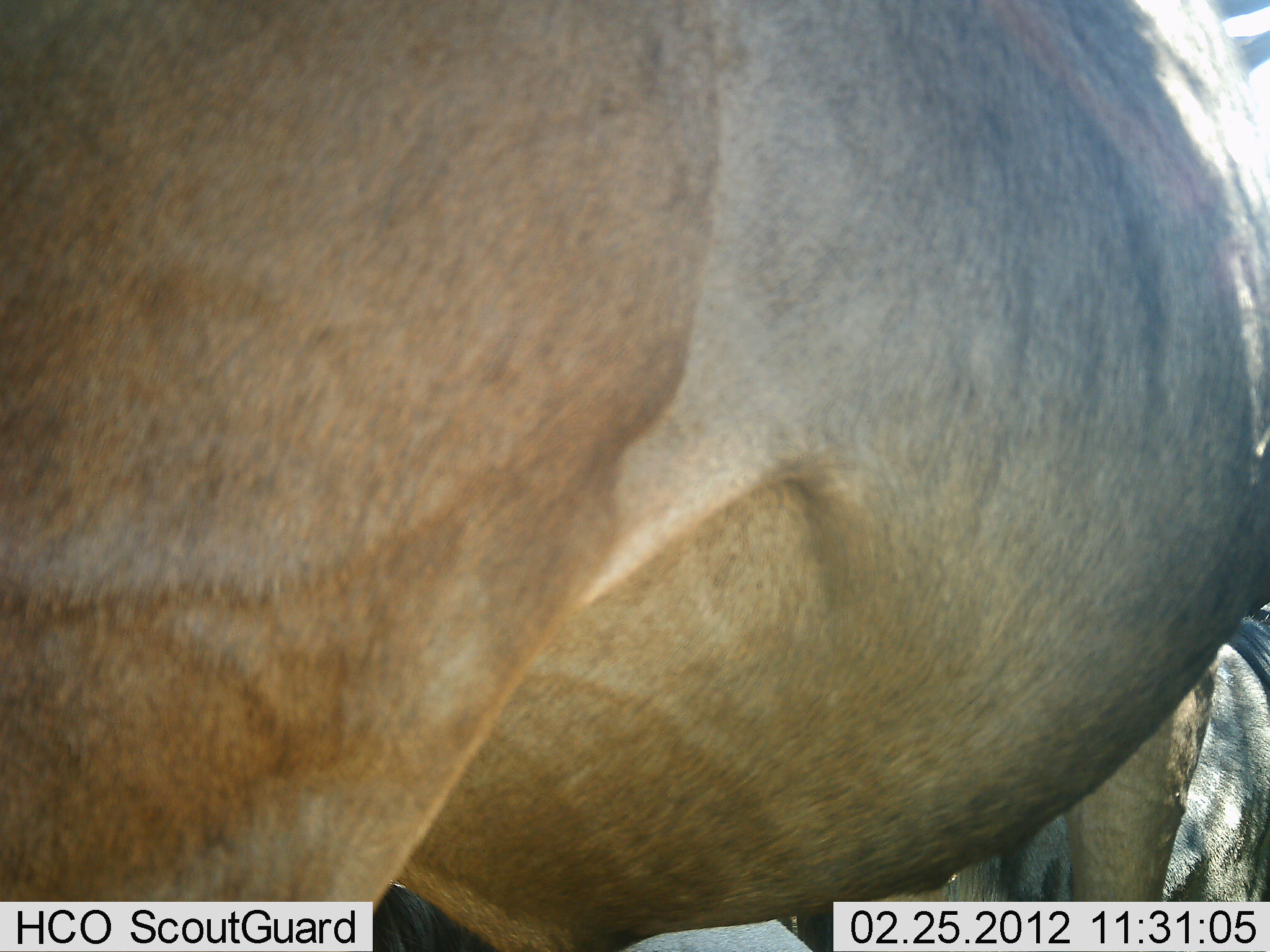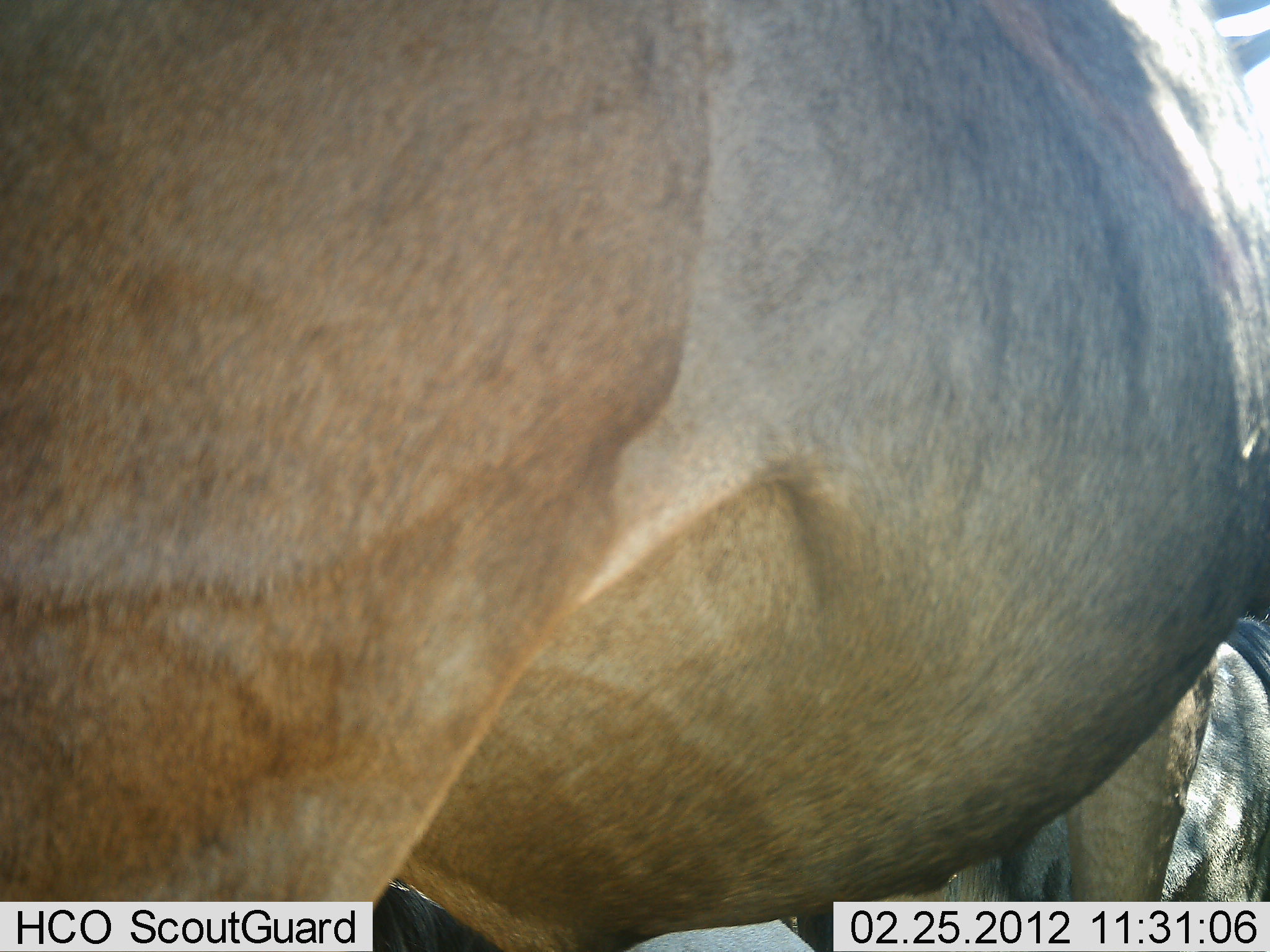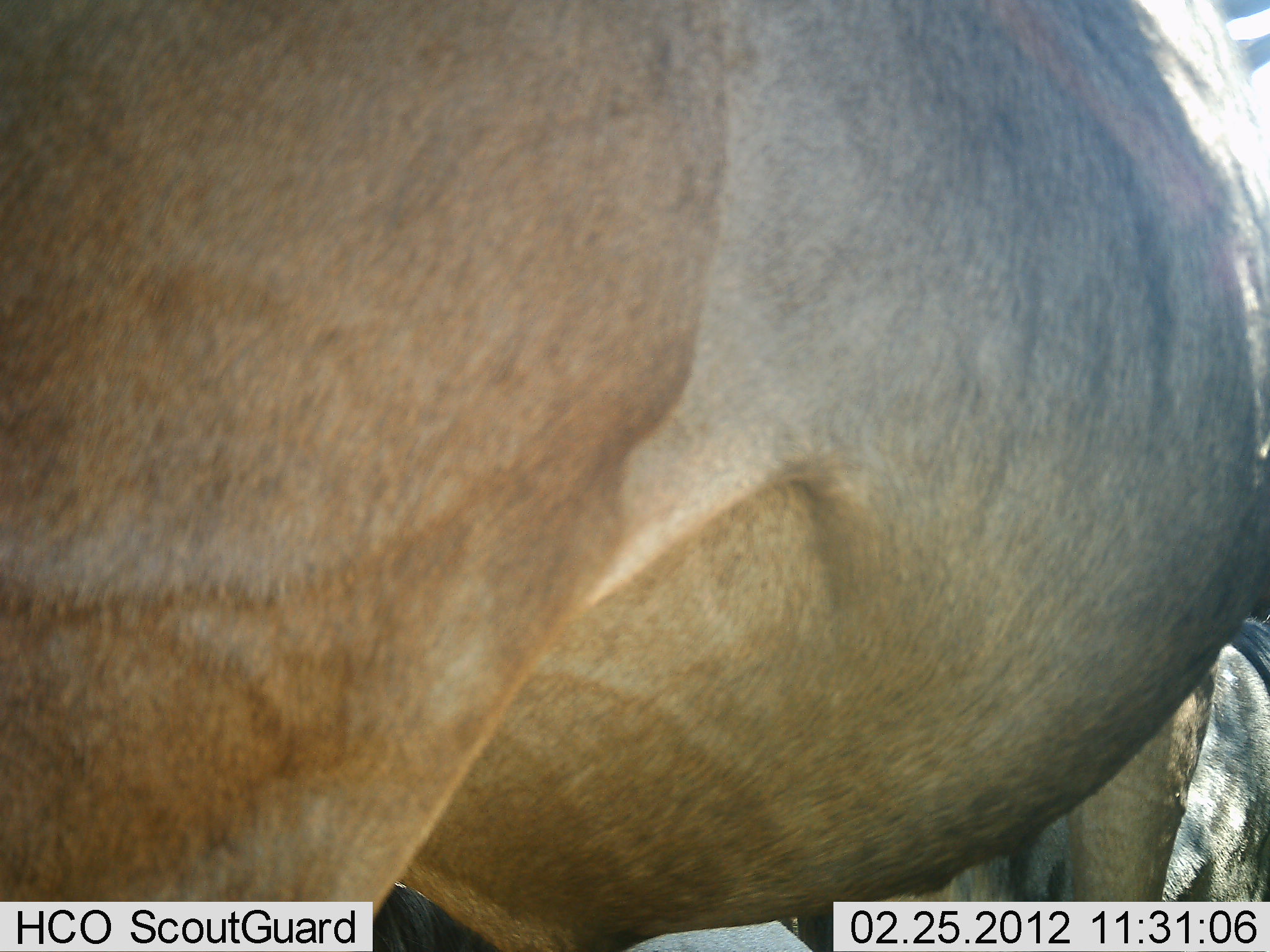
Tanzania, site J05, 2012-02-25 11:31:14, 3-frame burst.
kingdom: Animalia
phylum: Chordata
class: Mammalia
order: Artiodactyla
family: Bovidae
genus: Connochaetes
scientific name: Connochaetes taurinus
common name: blue wildebeest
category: wildebeest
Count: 2.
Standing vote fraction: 92%.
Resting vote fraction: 25%.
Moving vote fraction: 8%.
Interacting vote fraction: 0%.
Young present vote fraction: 0%.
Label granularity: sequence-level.